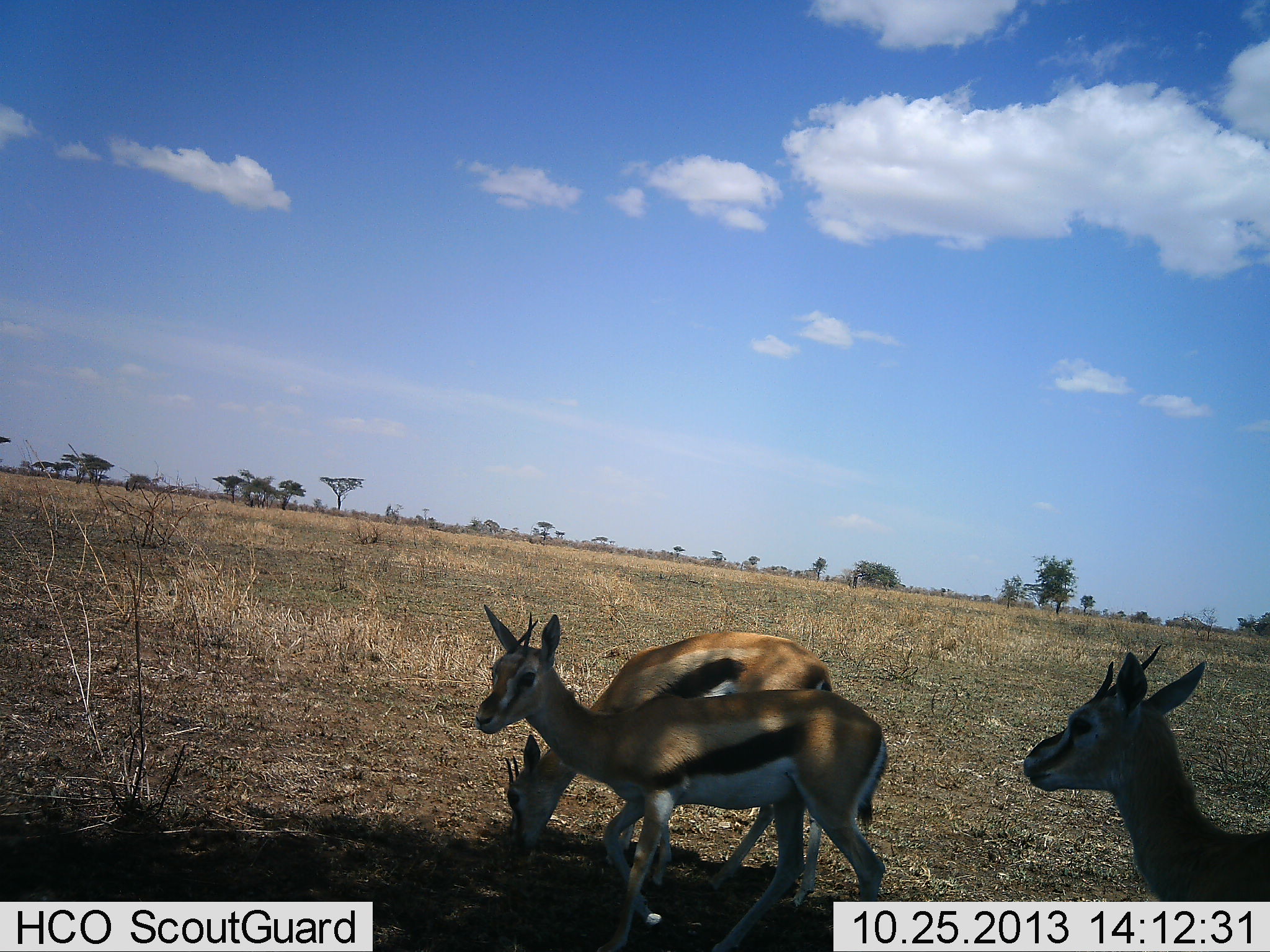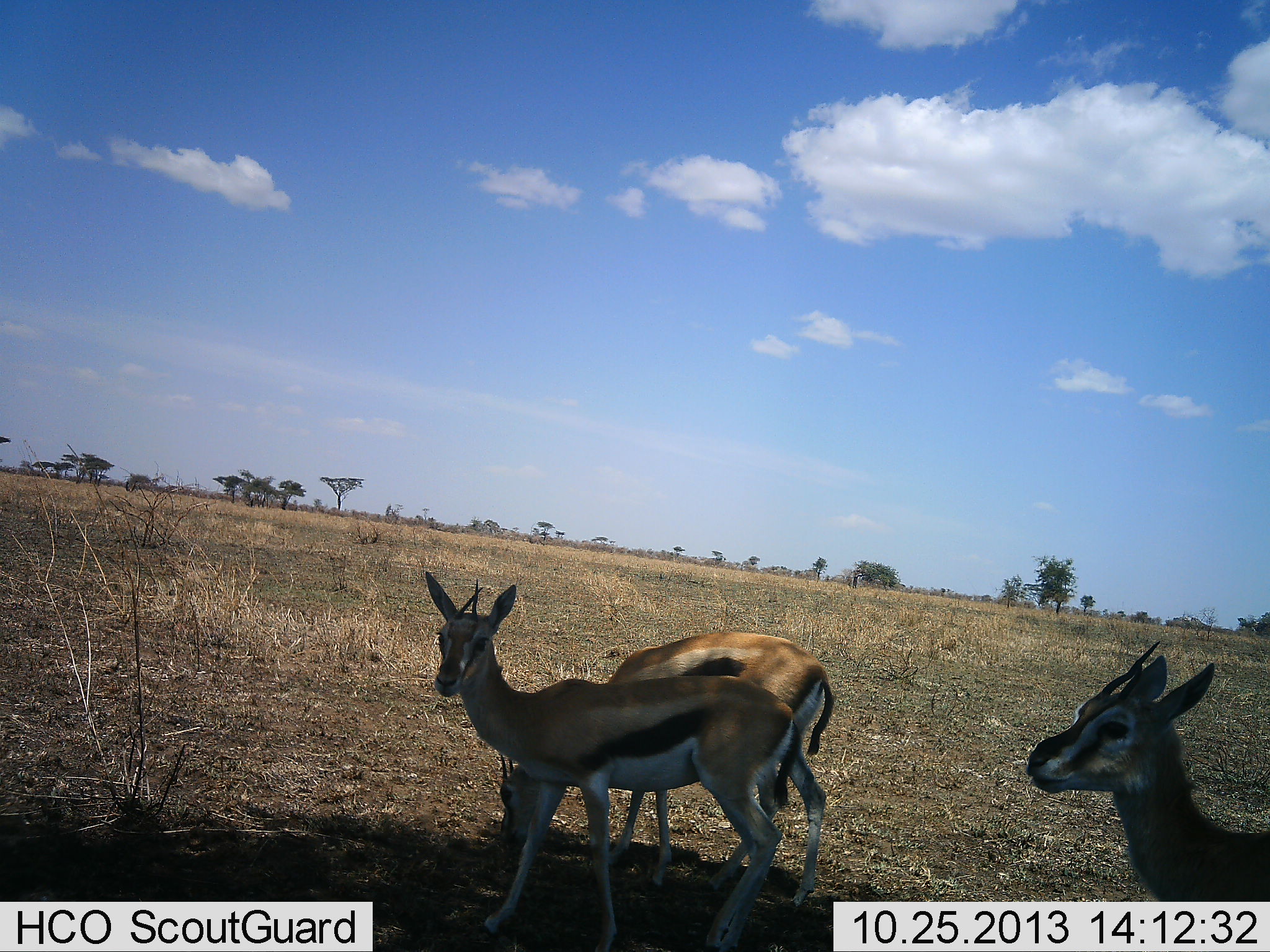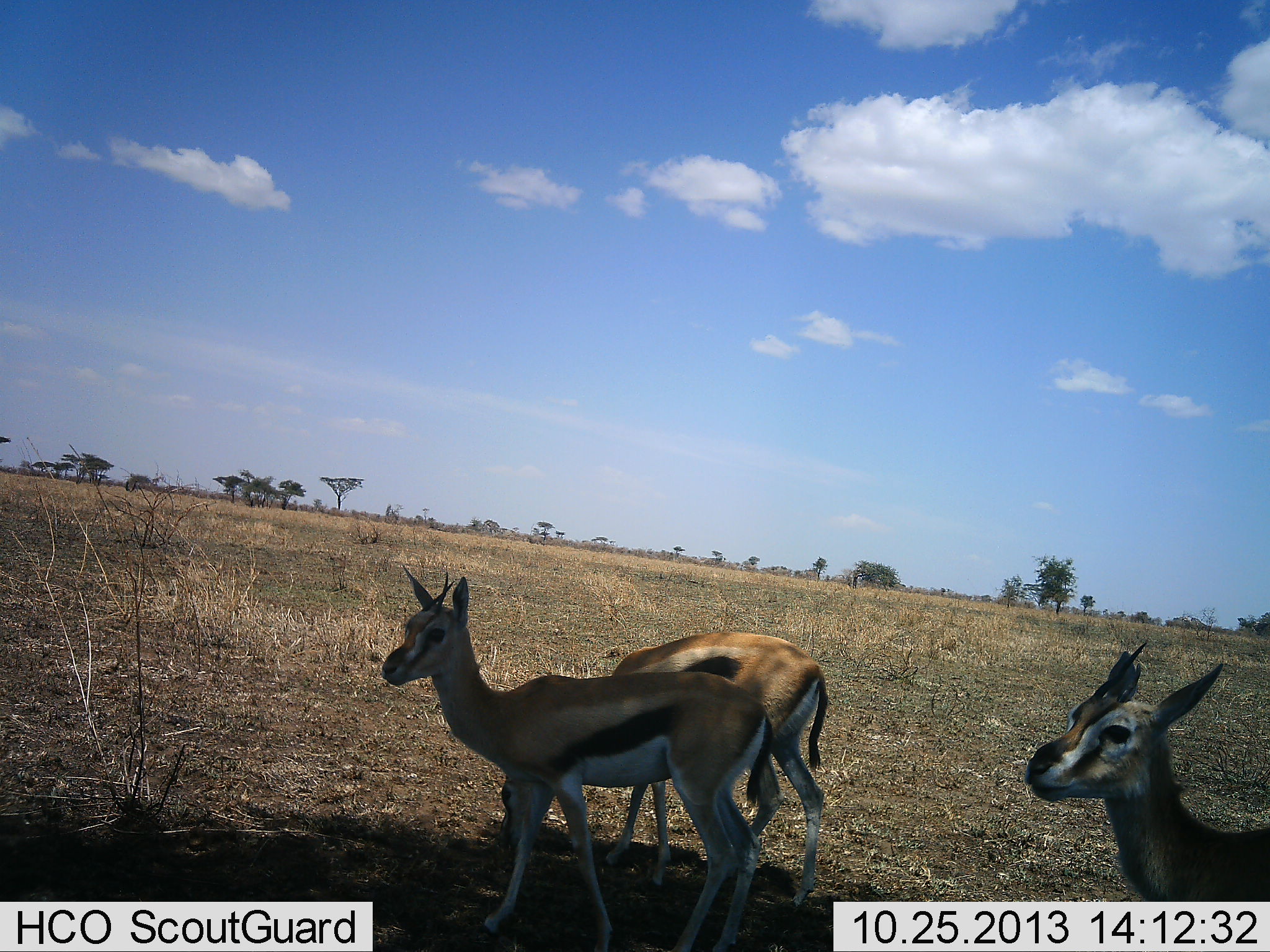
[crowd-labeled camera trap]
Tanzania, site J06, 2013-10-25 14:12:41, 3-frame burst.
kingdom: Animalia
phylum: Chordata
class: Mammalia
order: Artiodactyla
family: Bovidae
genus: Eudorcas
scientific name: Eudorcas thomsonii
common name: thomson's gazelle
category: gazellethomsons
Gazellethomsons (thomson's gazelle) (Eudorcas thomsonii), count 3. Behavior (volunteer vote fractions): standing 80%, resting 0%, moving 30%, interacting 0%. Young present (vote fraction): 0%. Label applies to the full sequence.